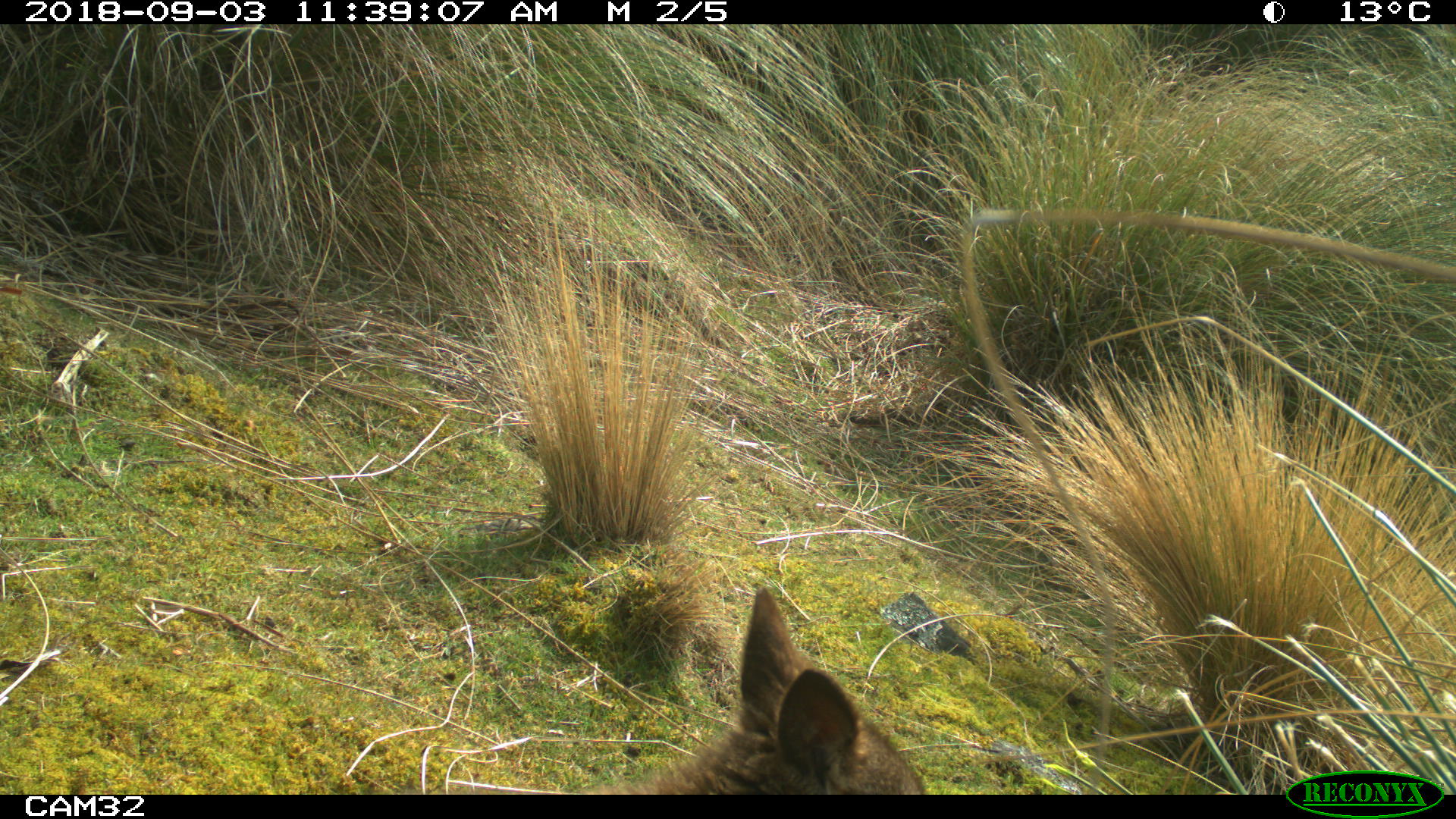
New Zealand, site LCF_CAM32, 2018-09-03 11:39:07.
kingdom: Animalia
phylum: Chordata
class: Mammalia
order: Diprotodontia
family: Macropodidae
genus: Notamacropus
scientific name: Notamacropus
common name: wallaby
Wallaby (Notamacropus).